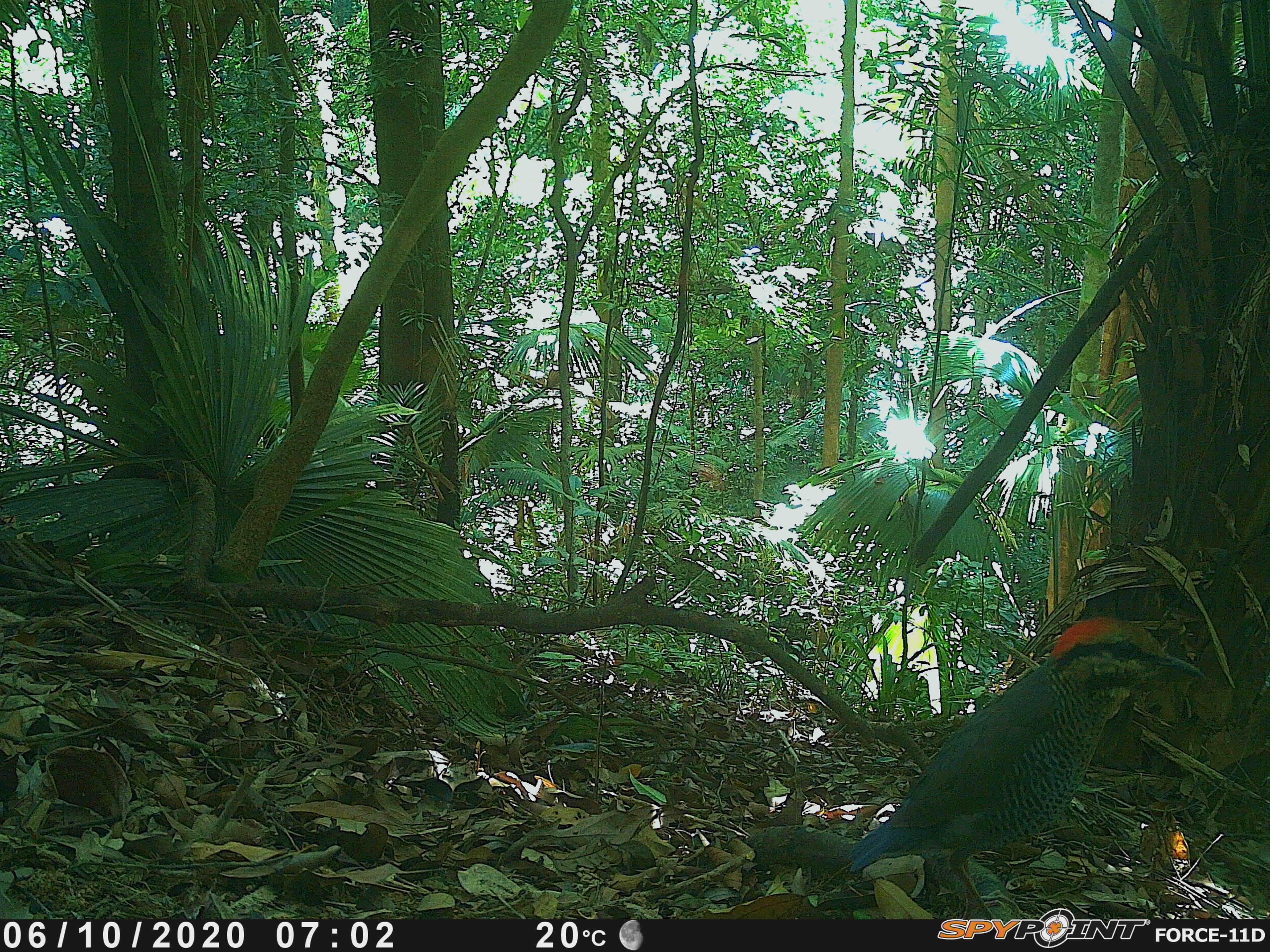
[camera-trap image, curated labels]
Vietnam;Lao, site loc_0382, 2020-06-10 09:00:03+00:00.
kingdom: Animalia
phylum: Chordata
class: Aves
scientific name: Aves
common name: bird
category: unidentified bird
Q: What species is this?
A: Unidentified bird (bird) (Aves).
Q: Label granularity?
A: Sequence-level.